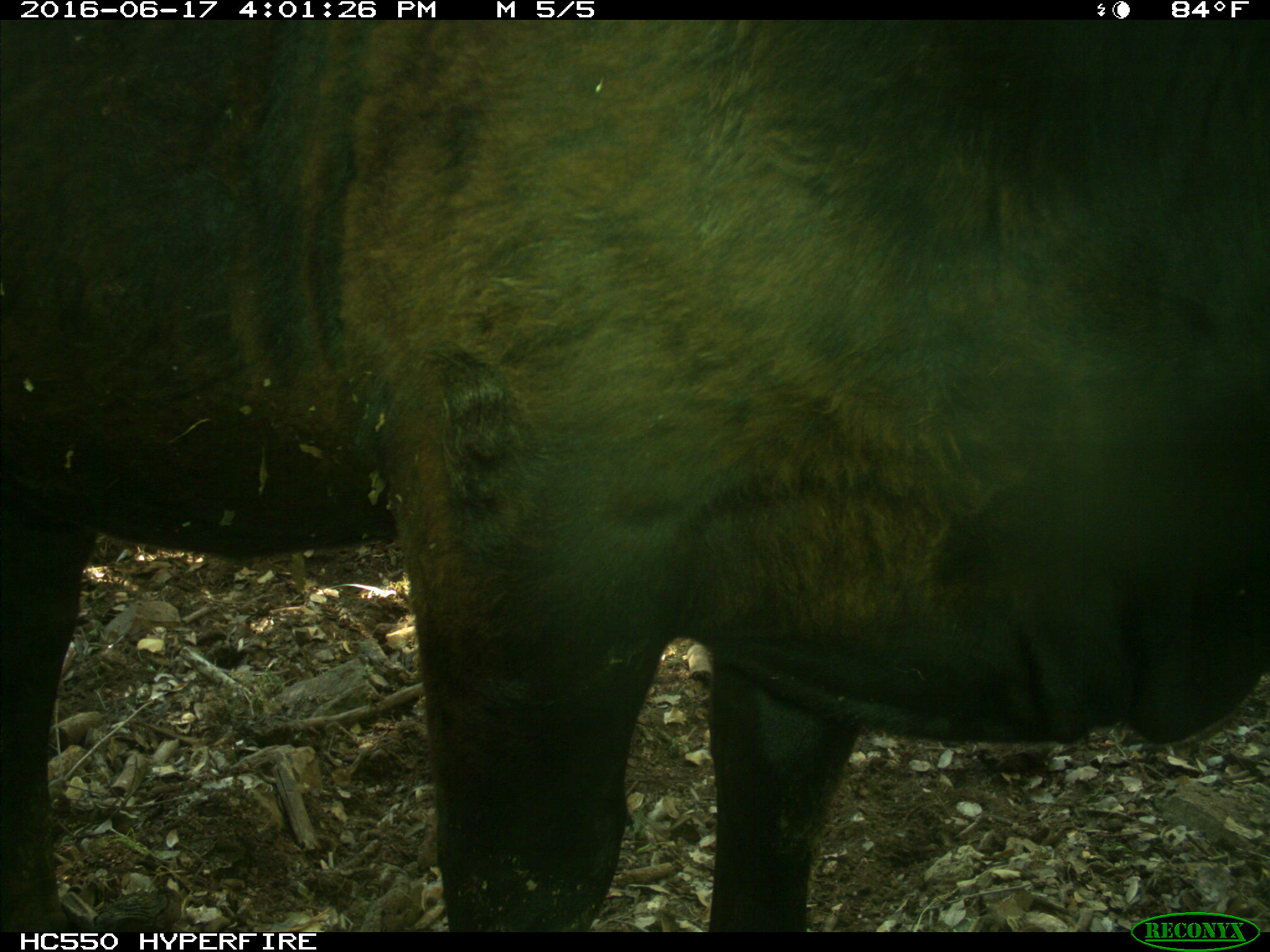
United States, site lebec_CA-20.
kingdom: Animalia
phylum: Chordata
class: Mammalia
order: Artiodactyla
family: Bovidae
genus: Bos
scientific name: Bos taurus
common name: domestic cow